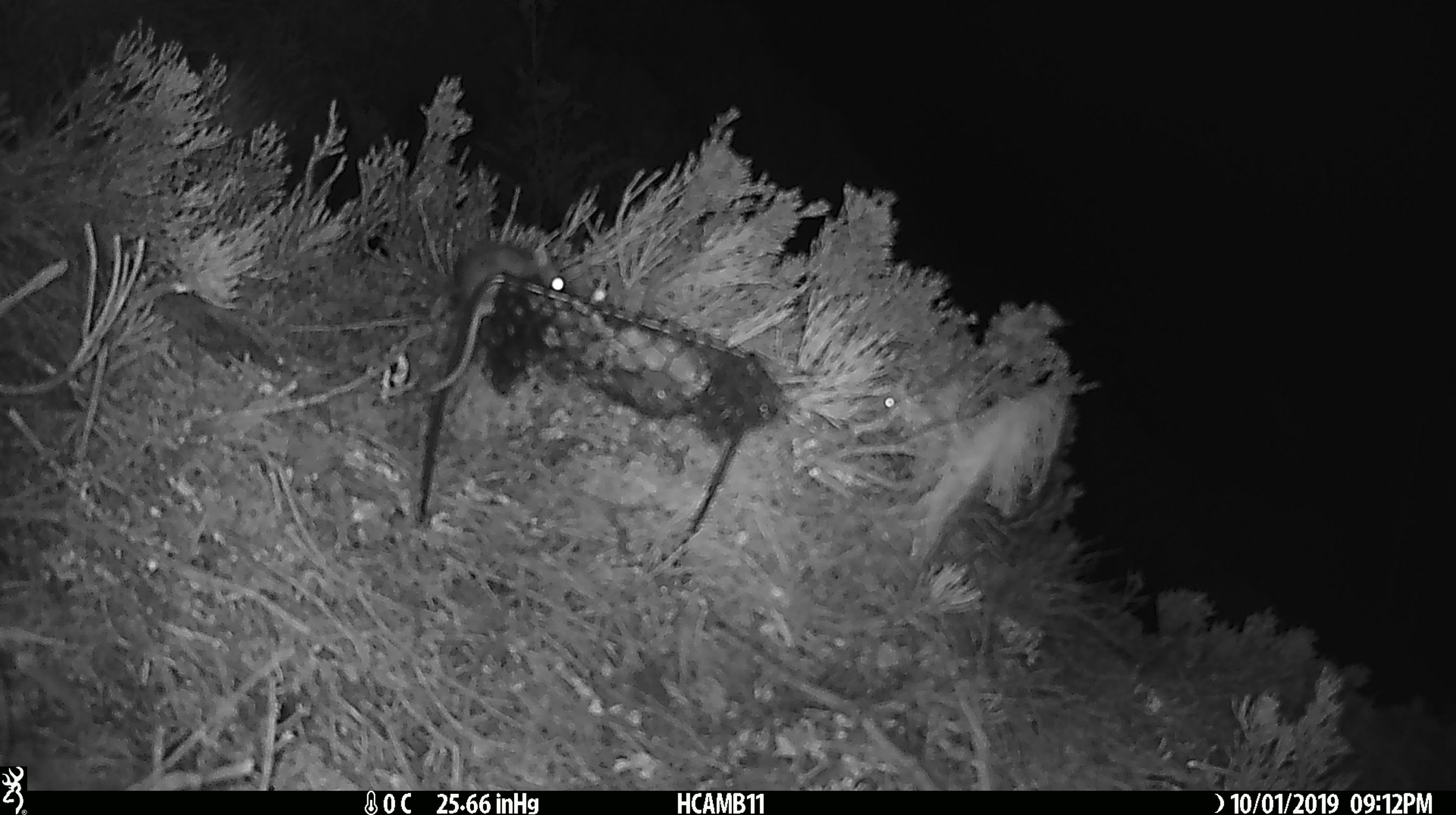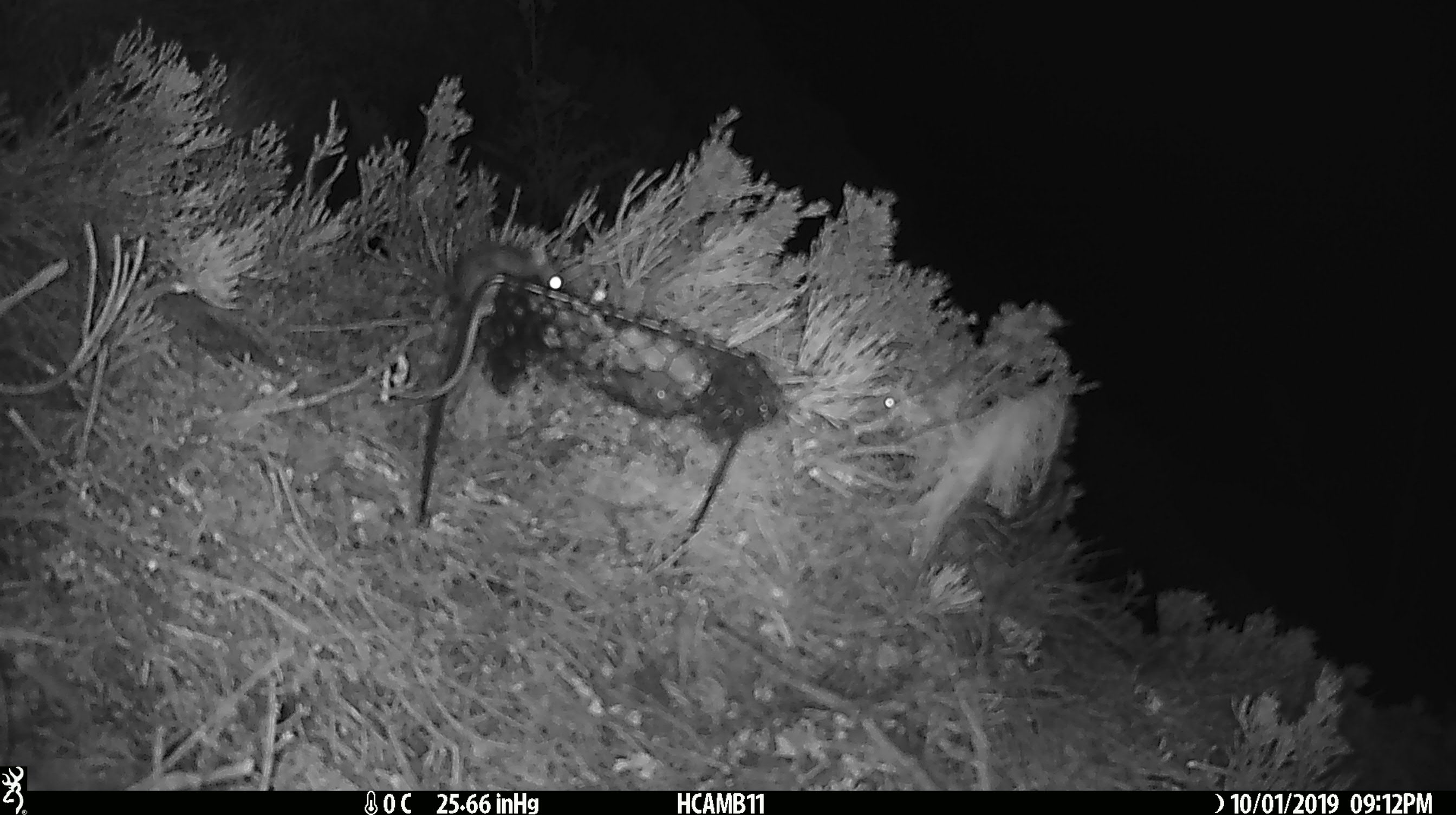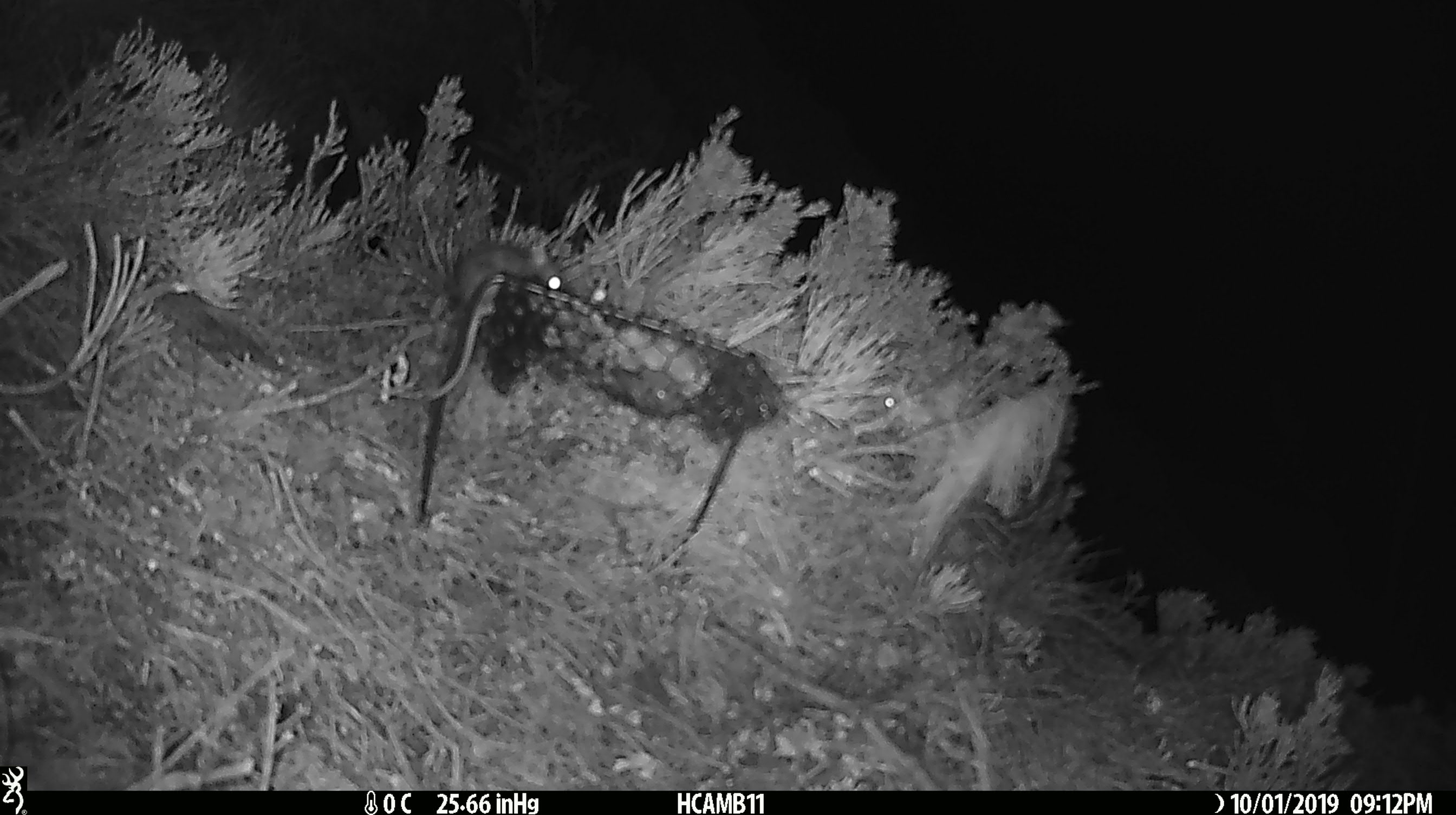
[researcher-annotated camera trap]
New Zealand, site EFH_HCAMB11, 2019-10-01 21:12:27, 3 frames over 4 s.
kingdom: Animalia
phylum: Chordata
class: Mammalia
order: Rodentia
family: Muridae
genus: Mus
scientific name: Mus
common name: mouse